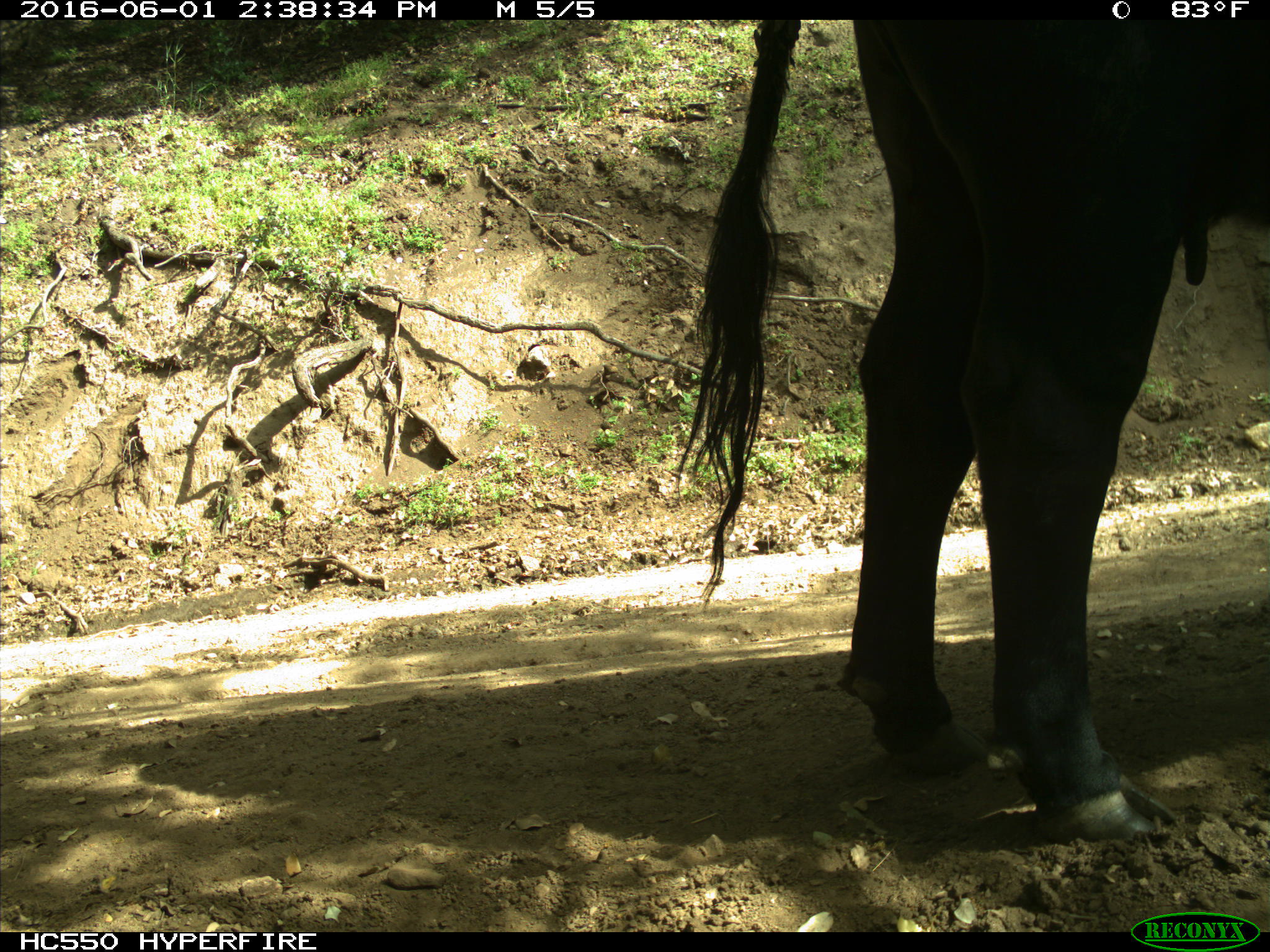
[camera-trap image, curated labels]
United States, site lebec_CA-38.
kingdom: Animalia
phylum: Chordata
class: Mammalia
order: Artiodactyla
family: Bovidae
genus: Bos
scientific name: Bos taurus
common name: domestic cow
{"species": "Bos taurus (domestic cow)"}